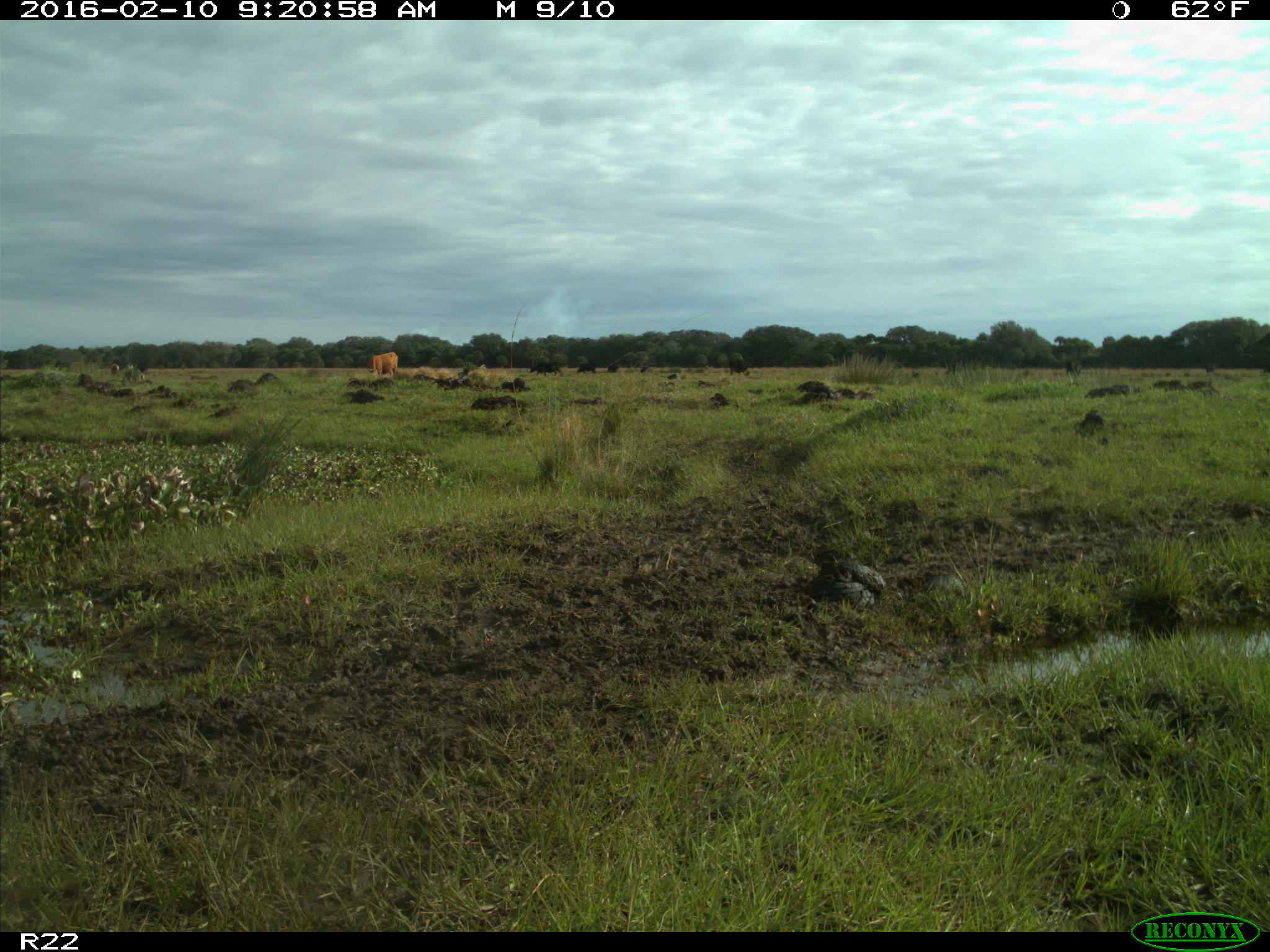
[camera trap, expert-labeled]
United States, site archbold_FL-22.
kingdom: Animalia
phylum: Chordata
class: Mammalia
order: Artiodactyla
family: Bovidae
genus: Bos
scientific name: Bos taurus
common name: domestic cow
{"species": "Bos taurus (domestic cow)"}